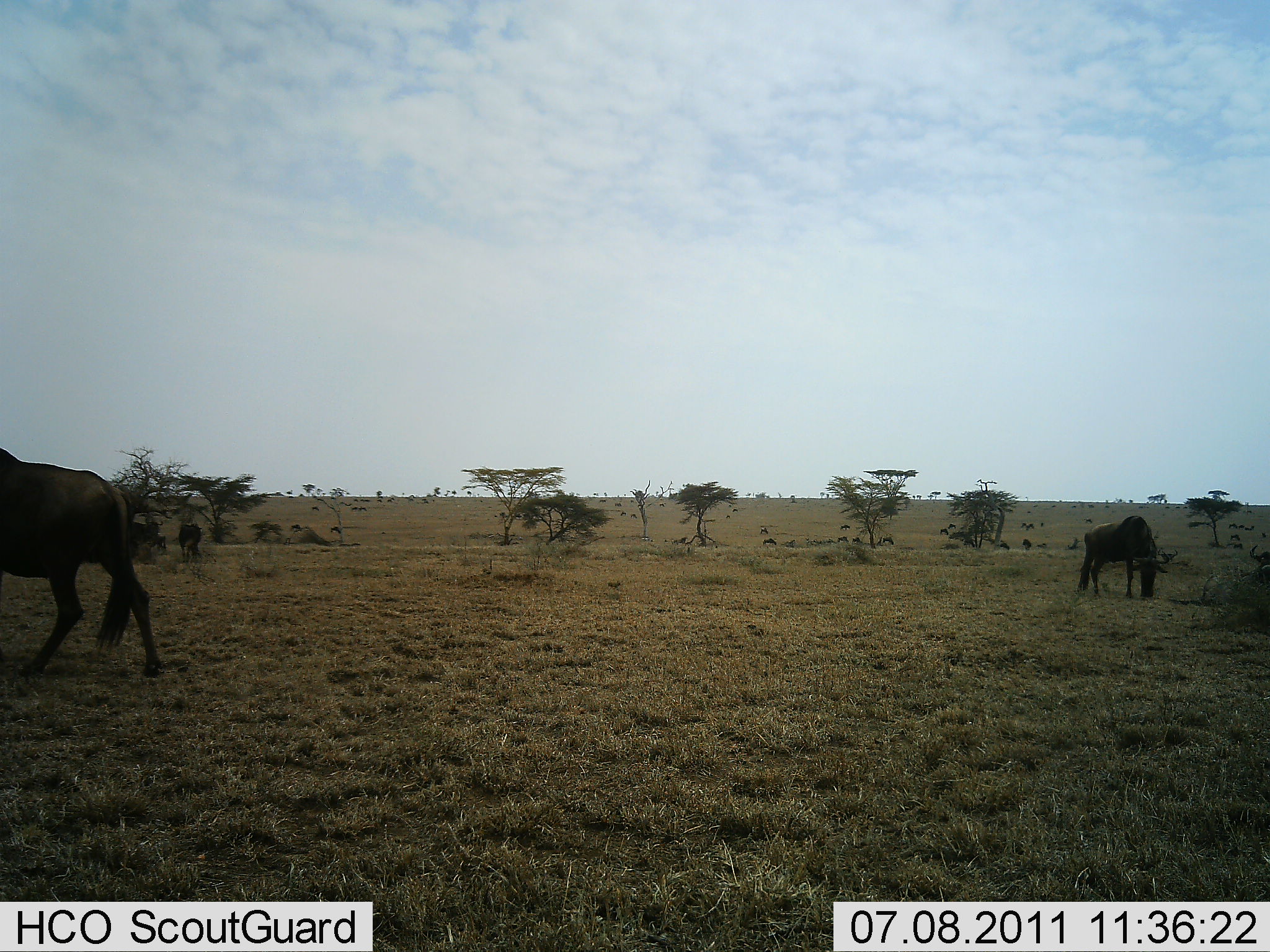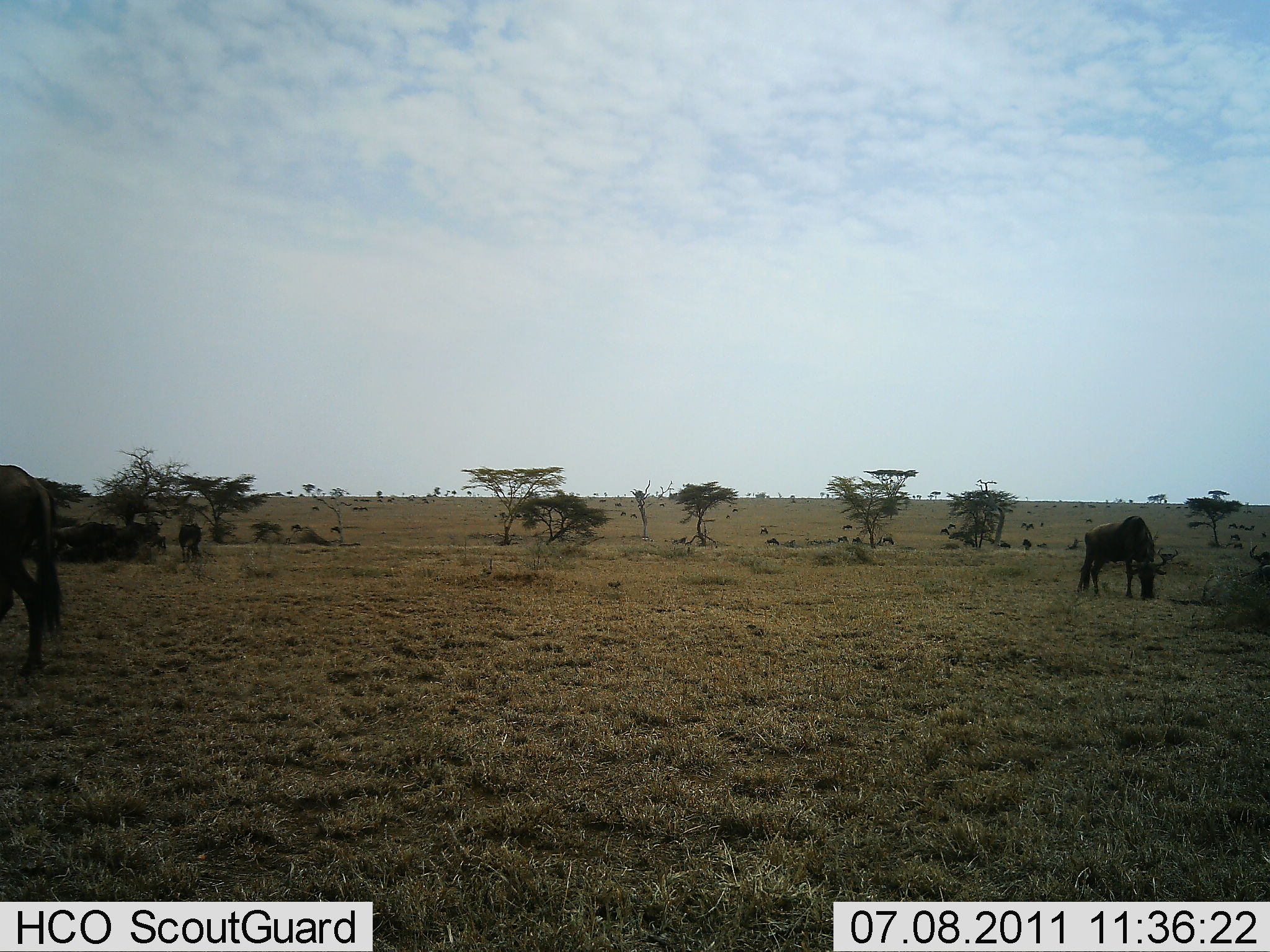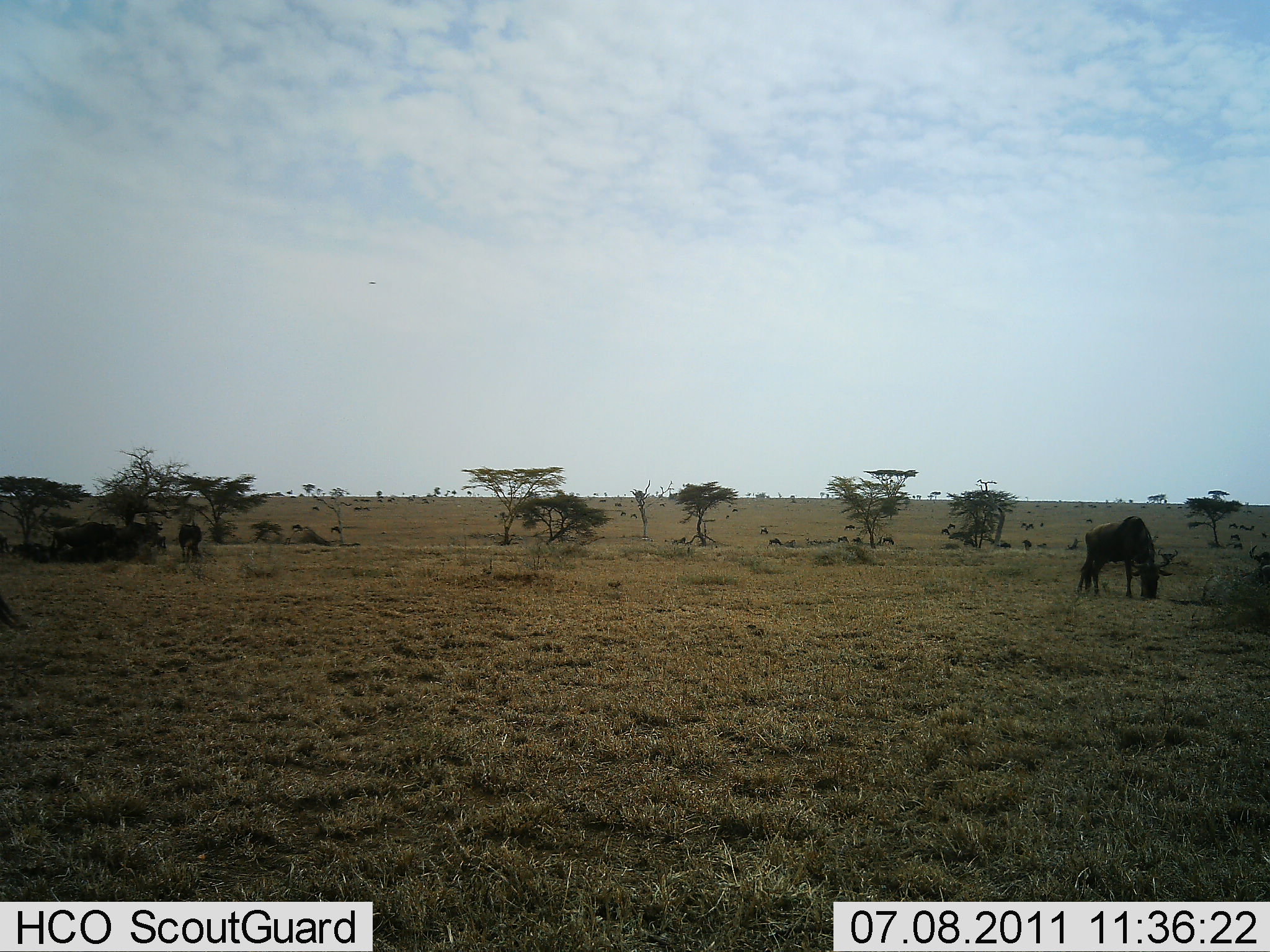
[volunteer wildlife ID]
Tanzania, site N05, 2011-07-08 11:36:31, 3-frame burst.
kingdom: Animalia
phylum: Chordata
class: Mammalia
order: Artiodactyla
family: Bovidae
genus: Connochaetes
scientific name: Connochaetes taurinus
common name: blue wildebeest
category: wildebeest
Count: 2.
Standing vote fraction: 58%.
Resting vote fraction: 8%.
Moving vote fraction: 58%.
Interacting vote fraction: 0%.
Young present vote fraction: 0%.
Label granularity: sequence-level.